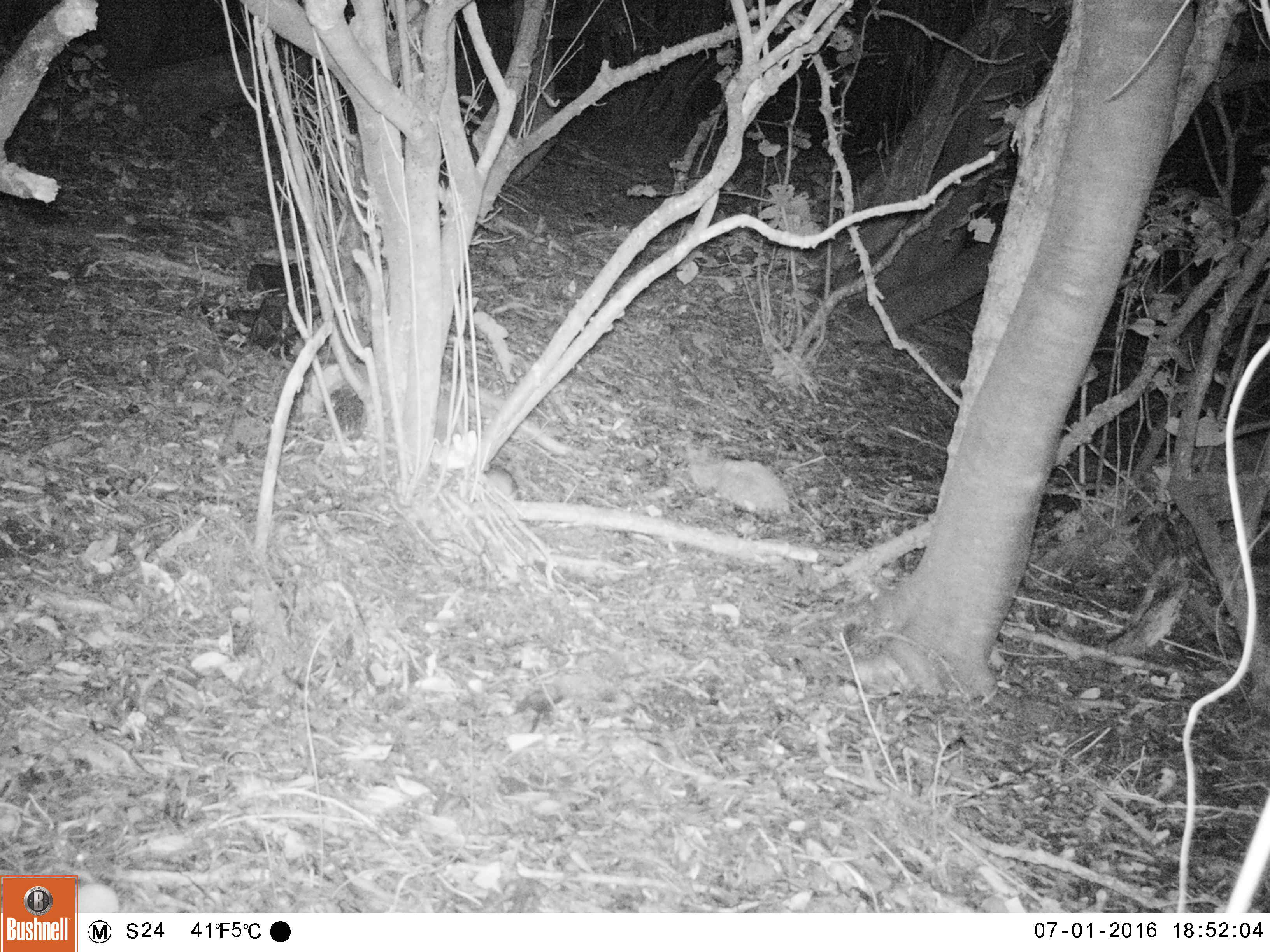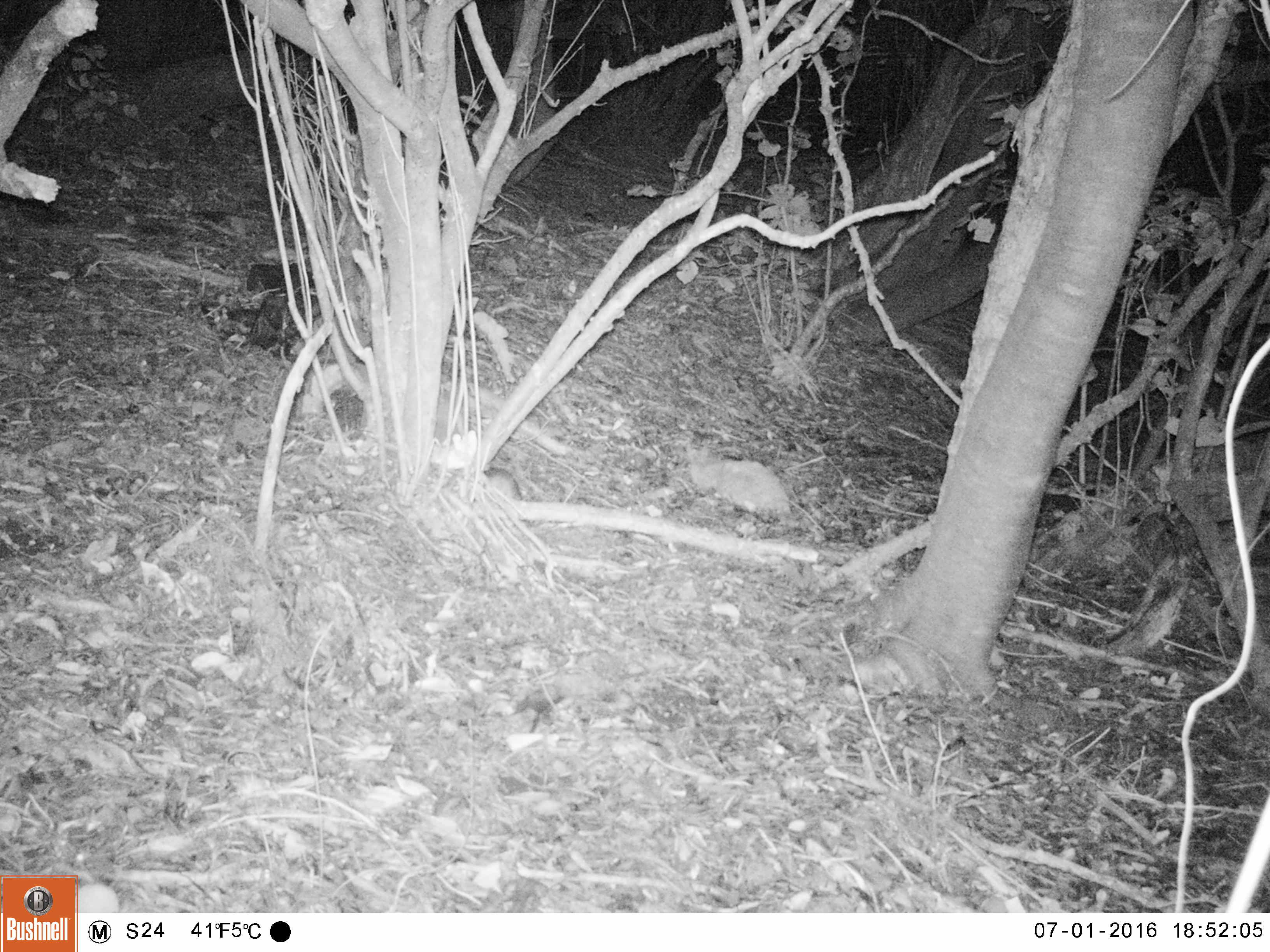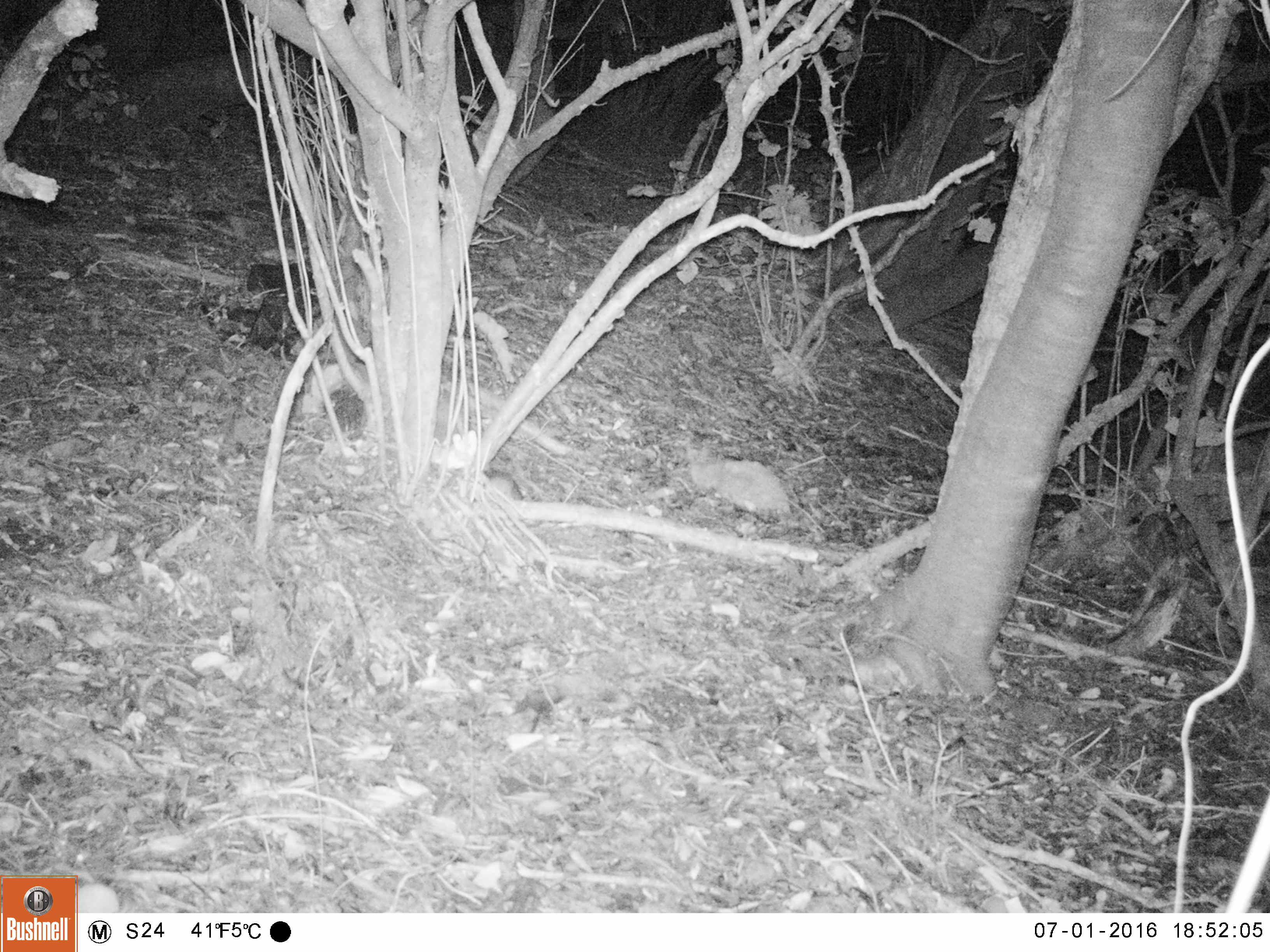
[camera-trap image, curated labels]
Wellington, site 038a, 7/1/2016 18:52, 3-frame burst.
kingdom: Animalia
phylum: Chordata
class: Mammalia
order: Rodentia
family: Muridae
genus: Rattus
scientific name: Rattus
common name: rat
Rat (Rattus).